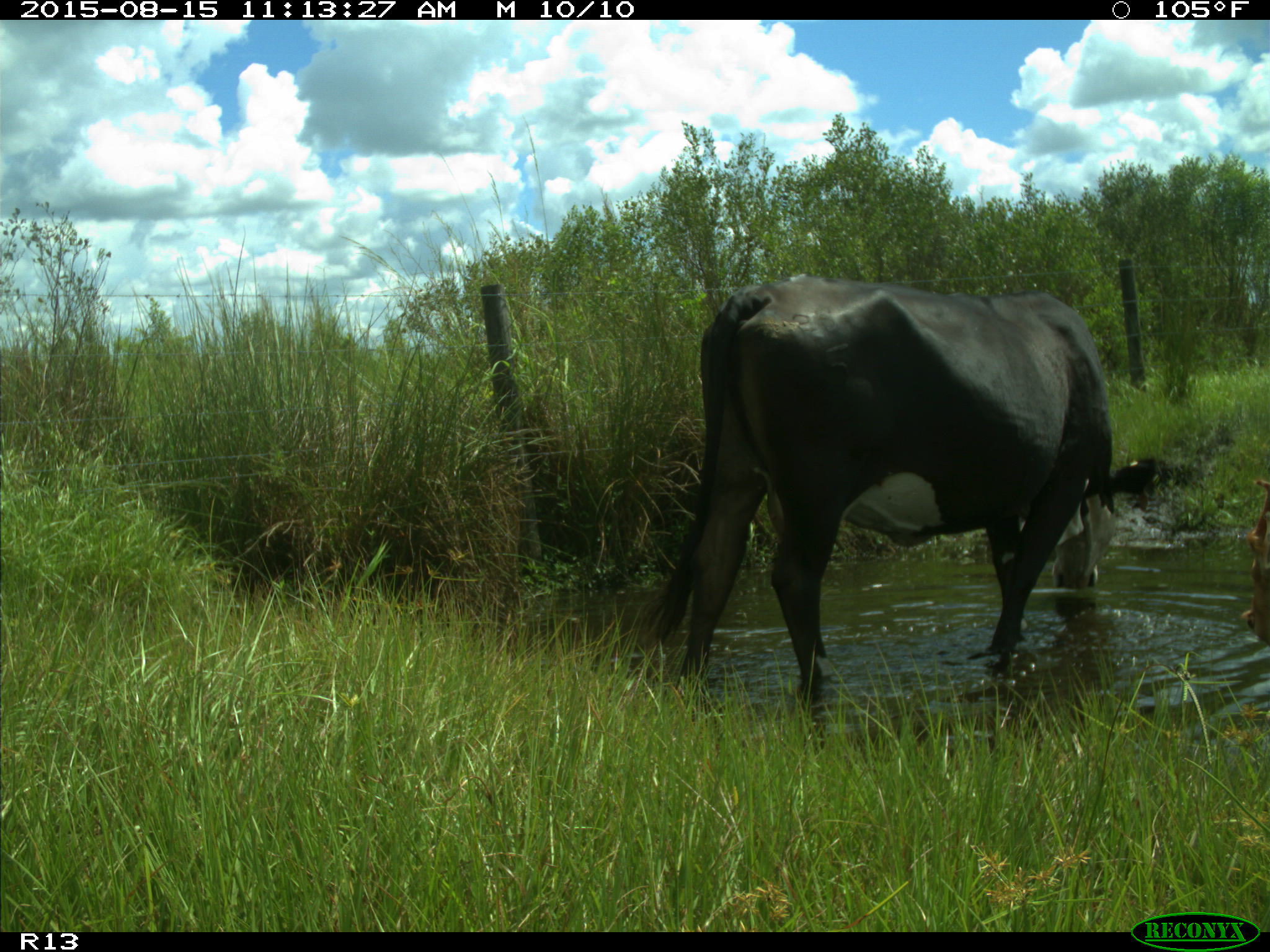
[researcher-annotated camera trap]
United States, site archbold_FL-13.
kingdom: Animalia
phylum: Chordata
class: Mammalia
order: Artiodactyla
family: Bovidae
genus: Bos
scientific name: Bos taurus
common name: domestic cow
Bos taurus (domestic cow).